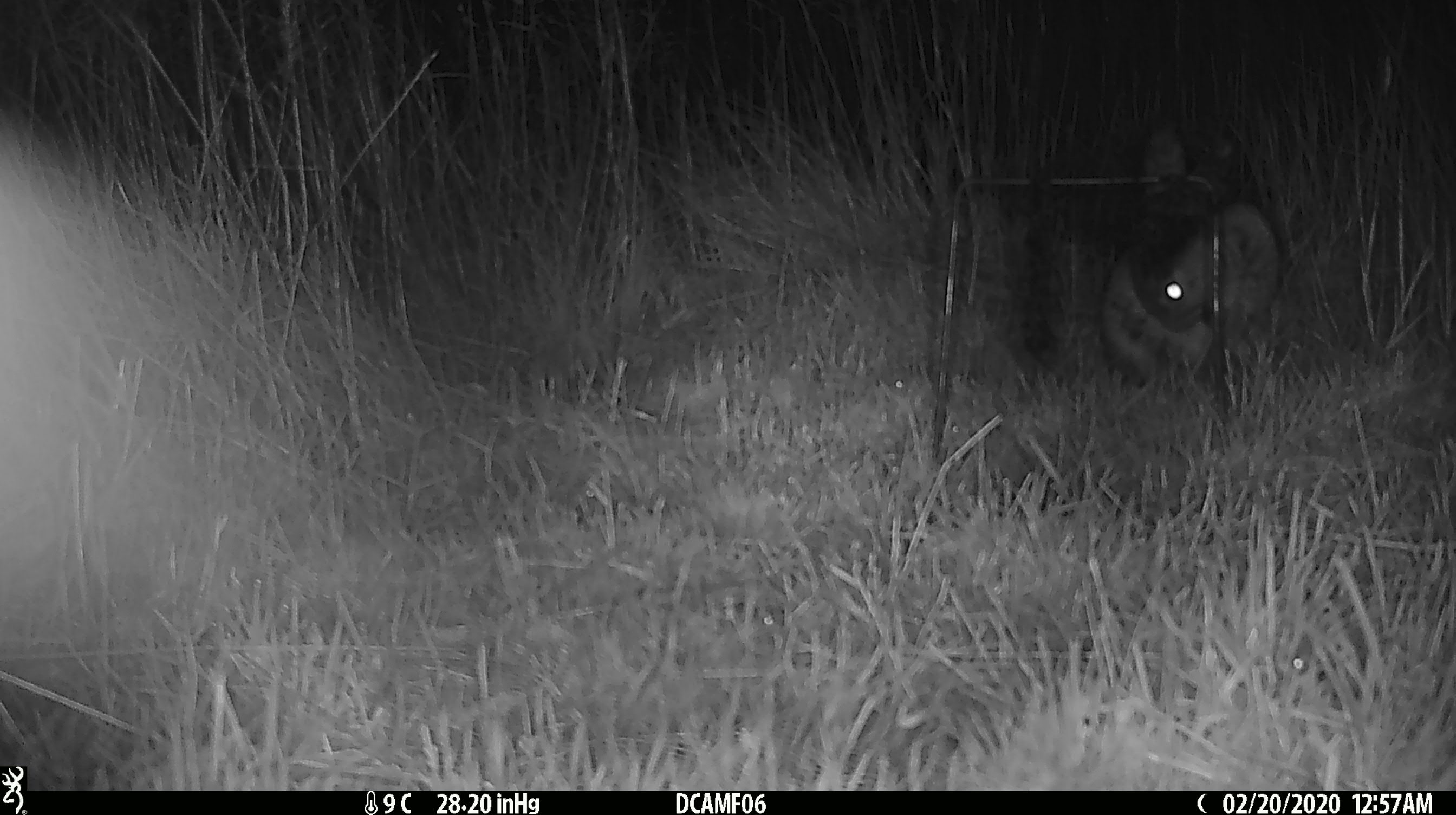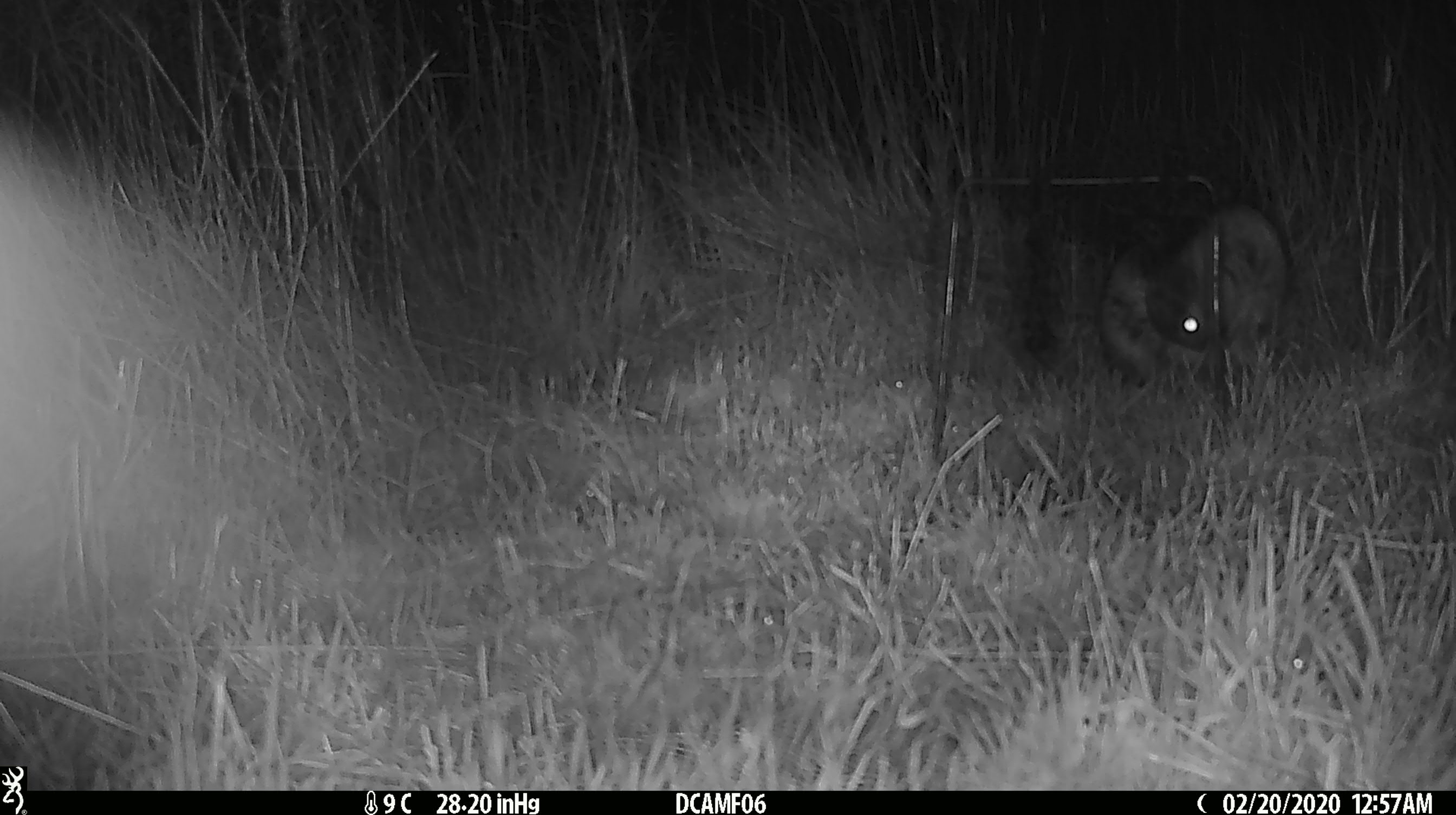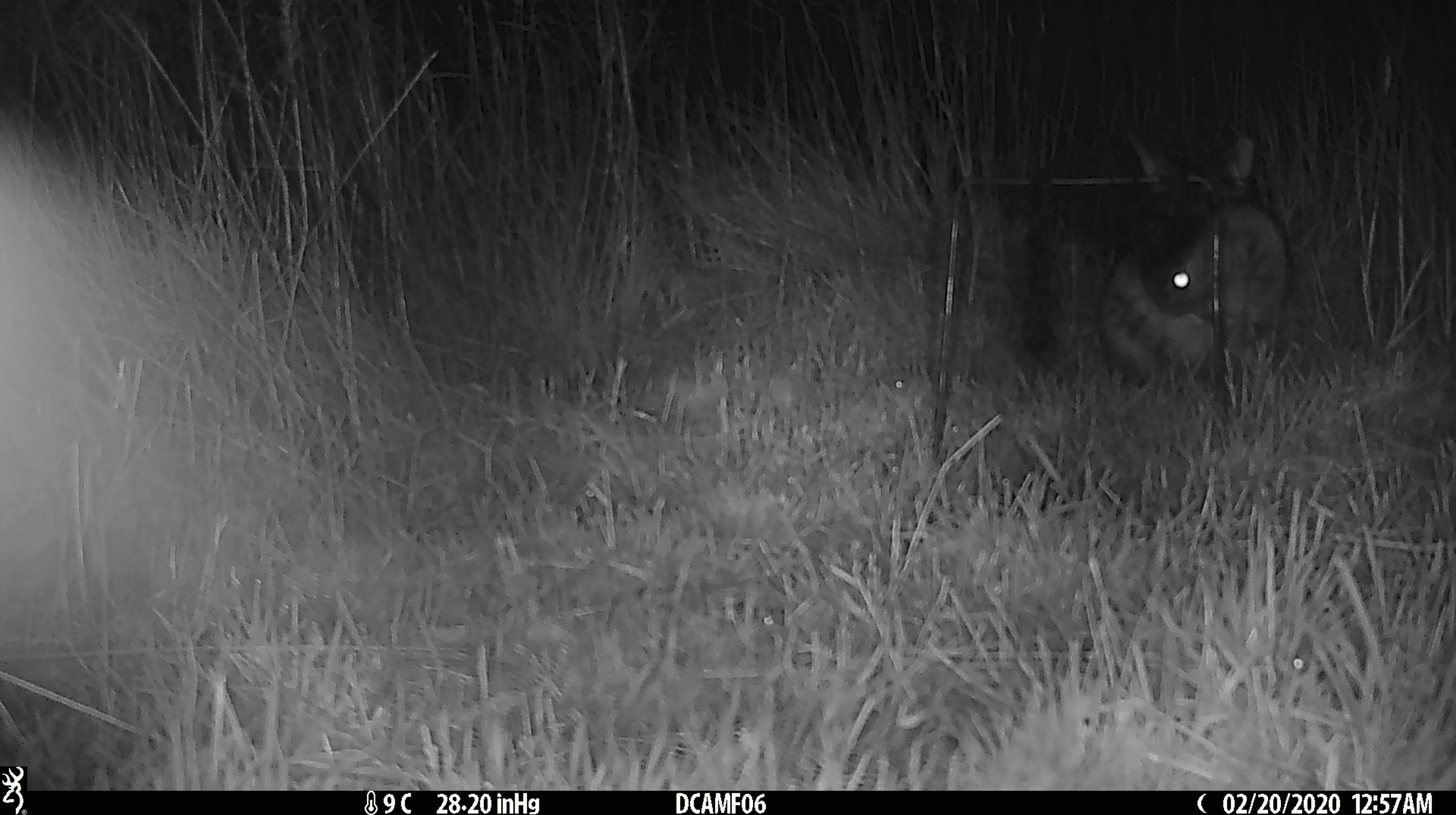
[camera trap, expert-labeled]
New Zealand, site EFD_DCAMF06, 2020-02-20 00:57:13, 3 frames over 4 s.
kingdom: Animalia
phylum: Chordata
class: Mammalia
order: Lagomorpha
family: Leporidae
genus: Oryctolagus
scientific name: Oryctolagus cuniculus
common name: european rabbit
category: rabbit